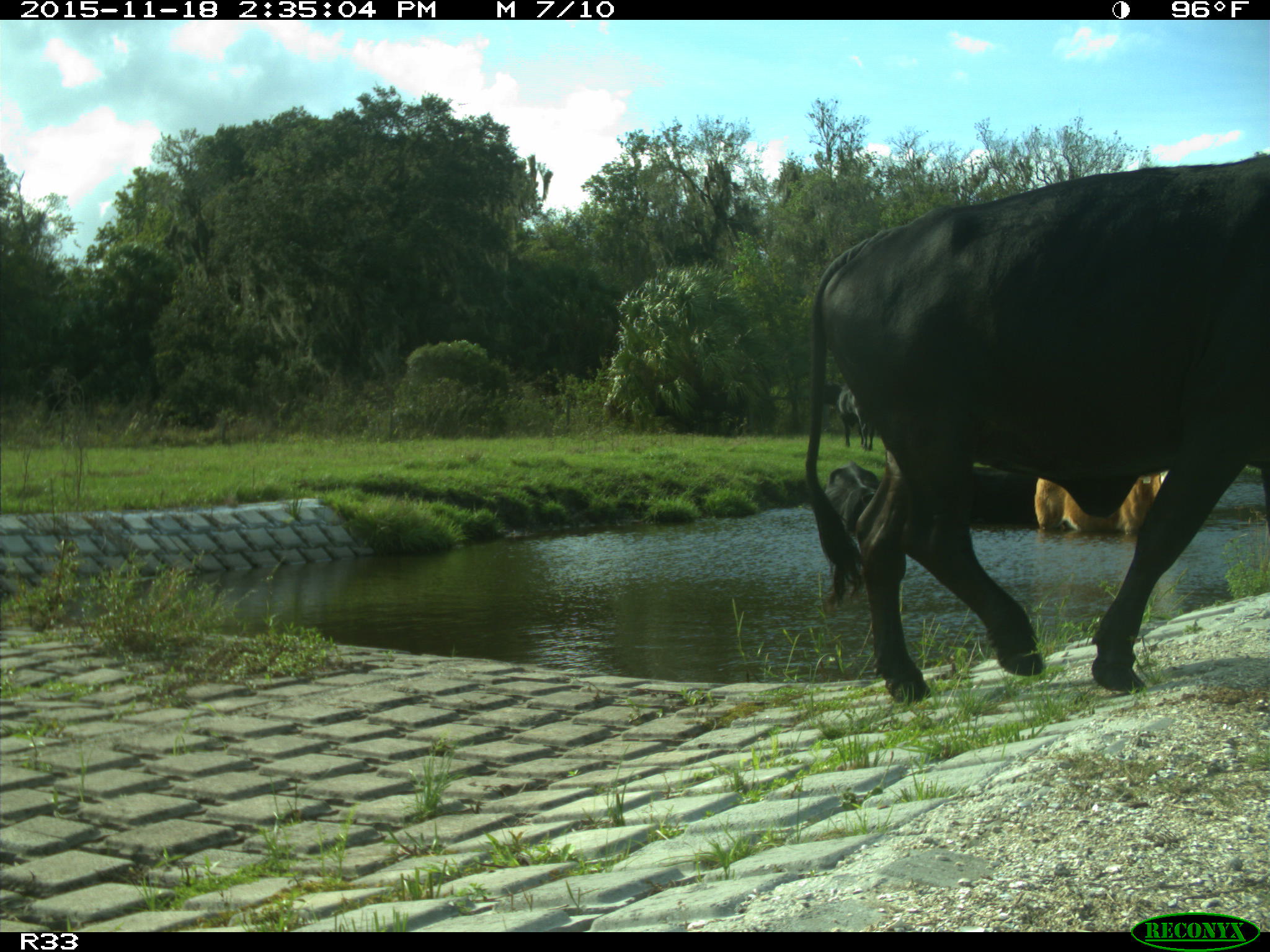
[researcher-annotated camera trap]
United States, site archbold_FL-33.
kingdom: Animalia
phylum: Chordata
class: Mammalia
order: Artiodactyla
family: Bovidae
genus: Bos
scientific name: Bos taurus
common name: domestic cow